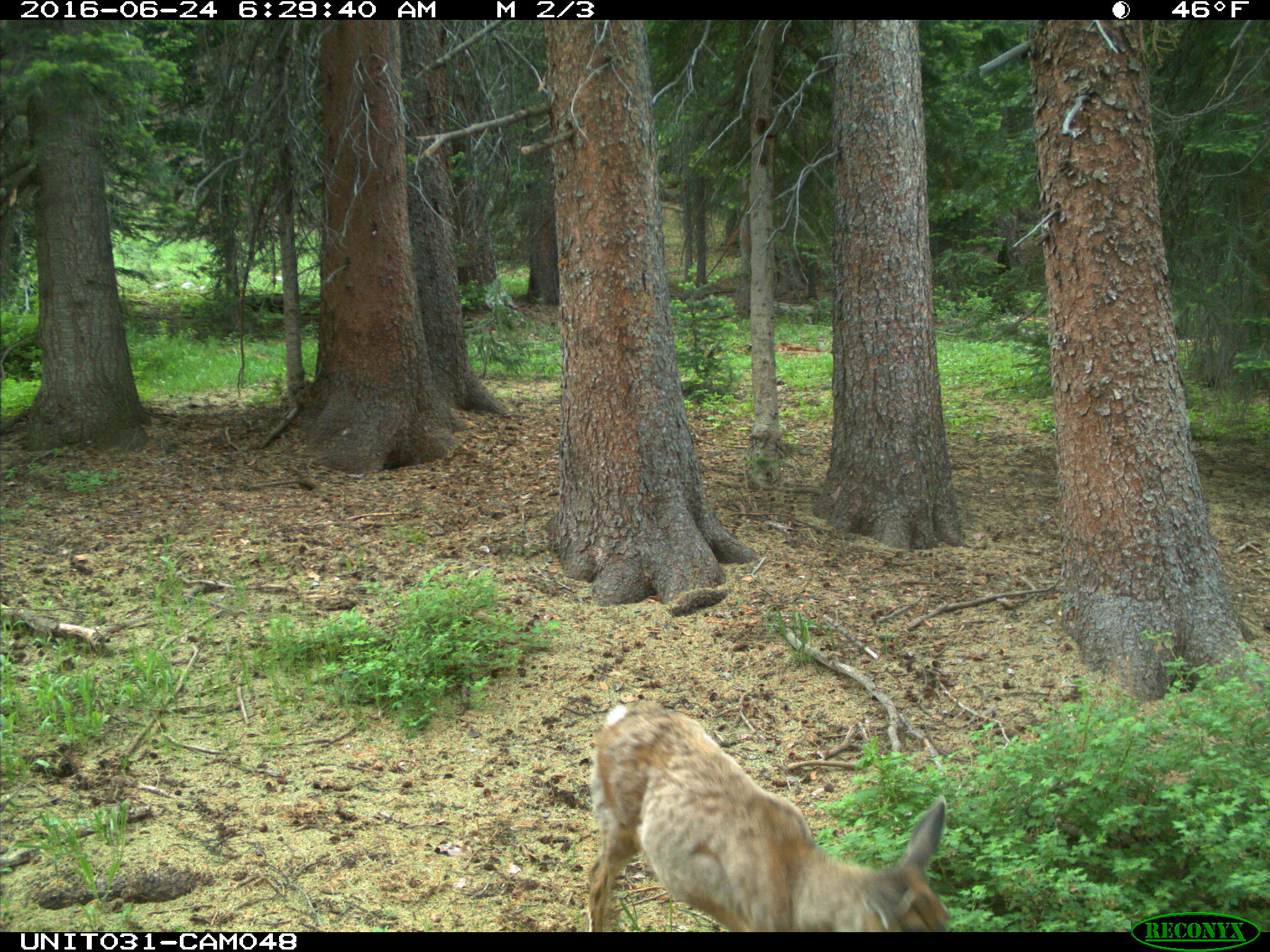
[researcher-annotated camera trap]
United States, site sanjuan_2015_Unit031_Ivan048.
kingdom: Animalia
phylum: Chordata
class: Mammalia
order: Artiodactyla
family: Cervidae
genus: Odocoileus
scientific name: Odocoileus hemionus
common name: mule deer